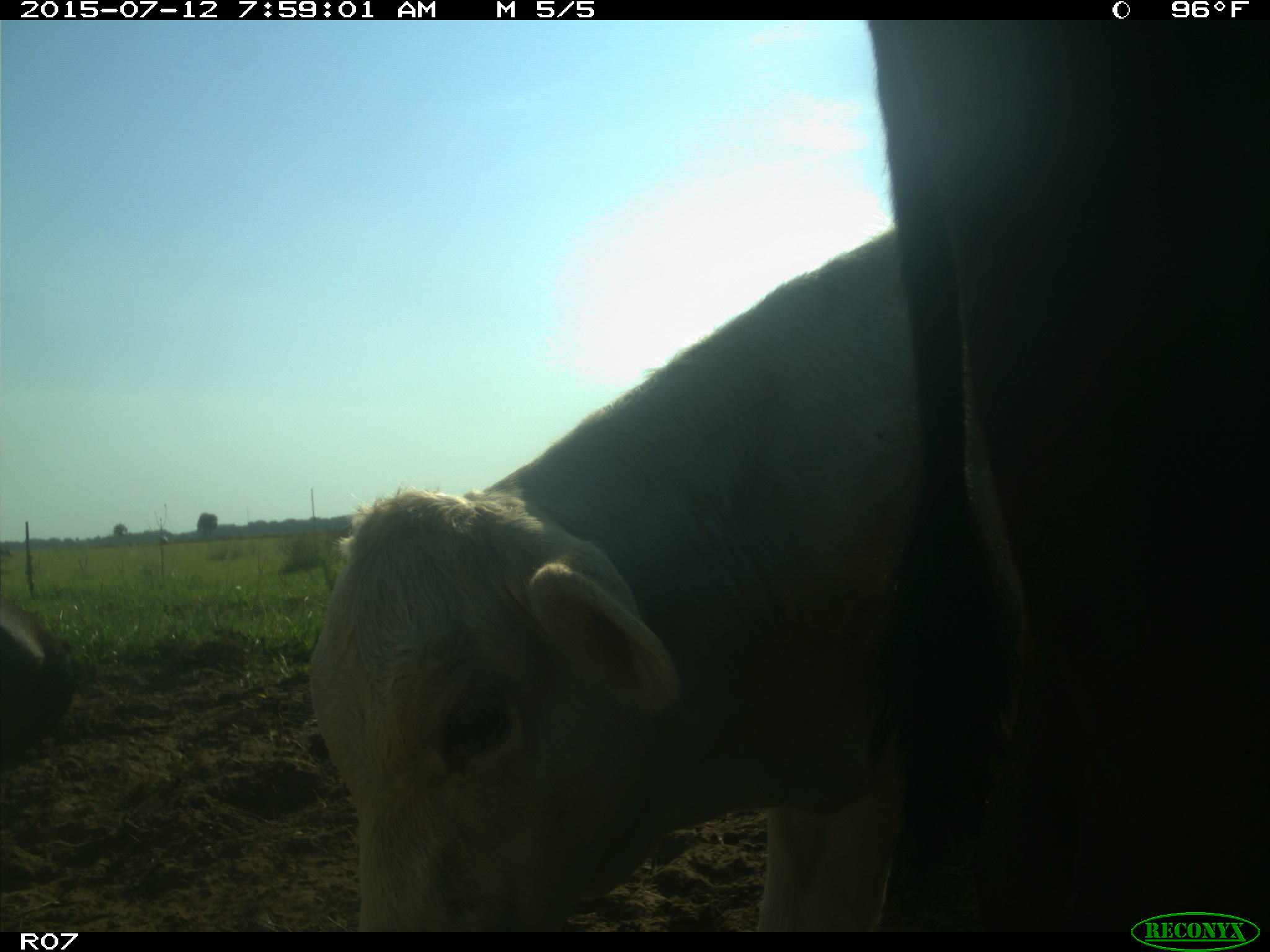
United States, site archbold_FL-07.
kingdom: Animalia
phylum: Chordata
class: Mammalia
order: Artiodactyla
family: Bovidae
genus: Bos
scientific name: Bos taurus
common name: domestic cow